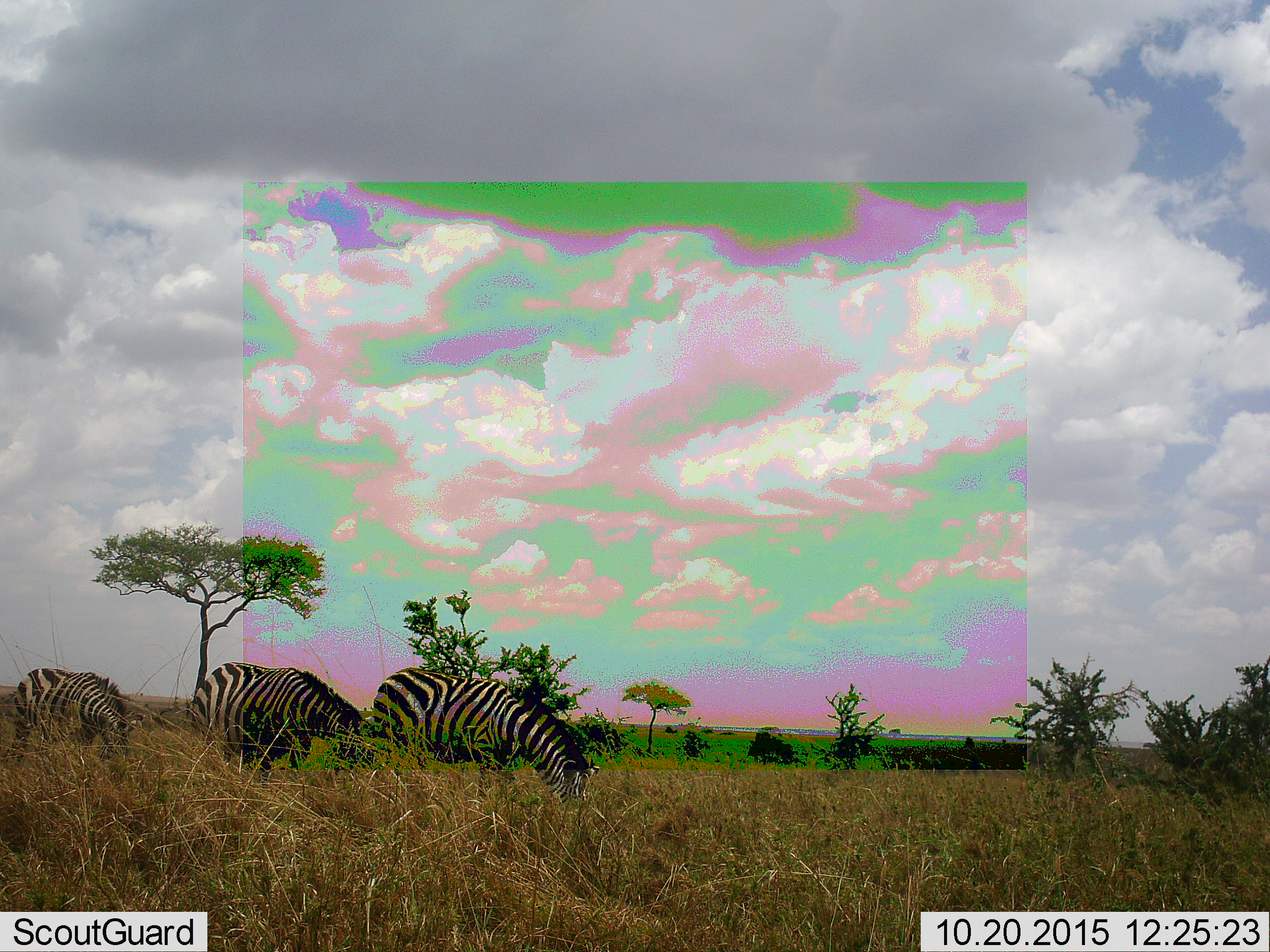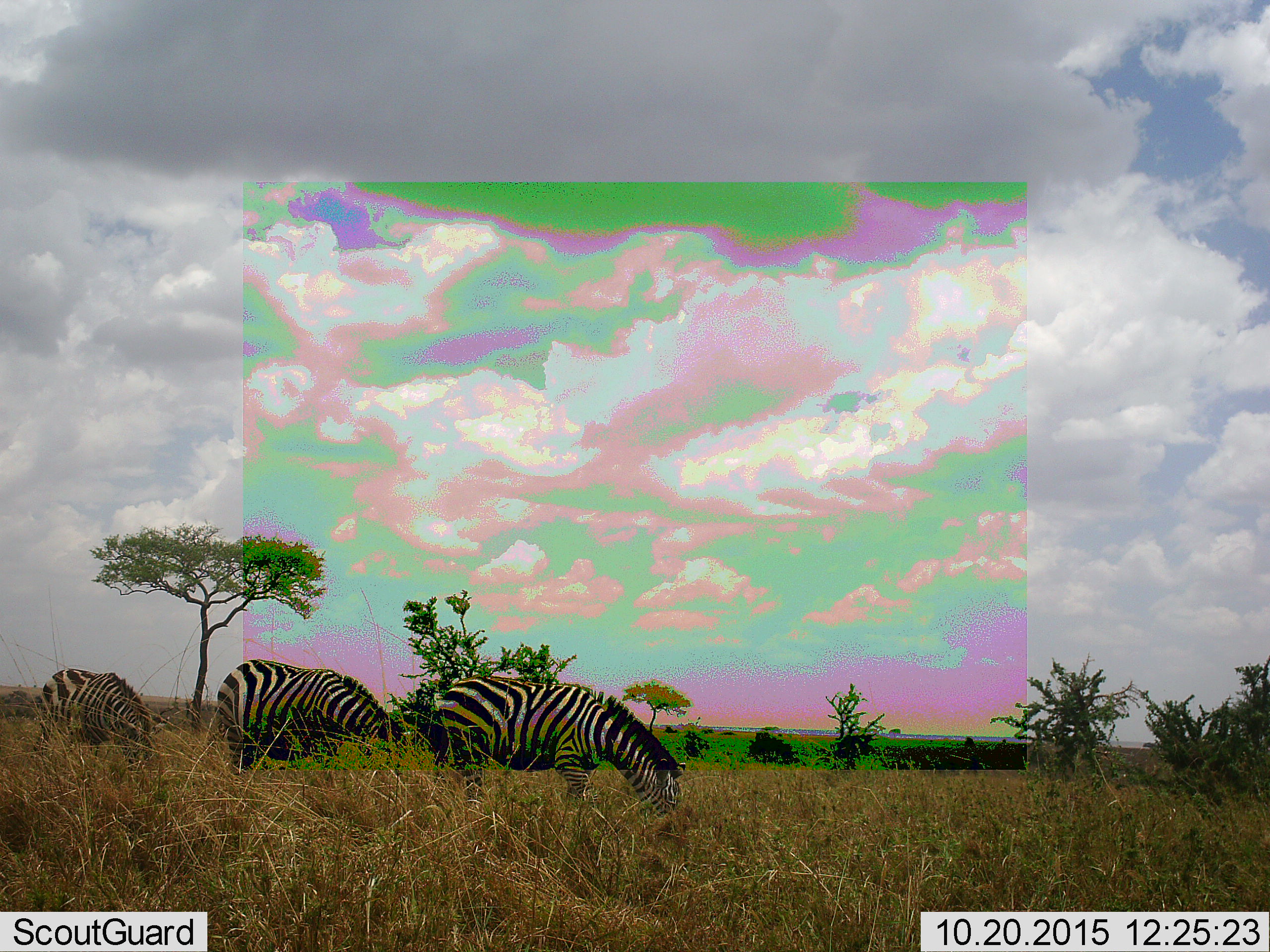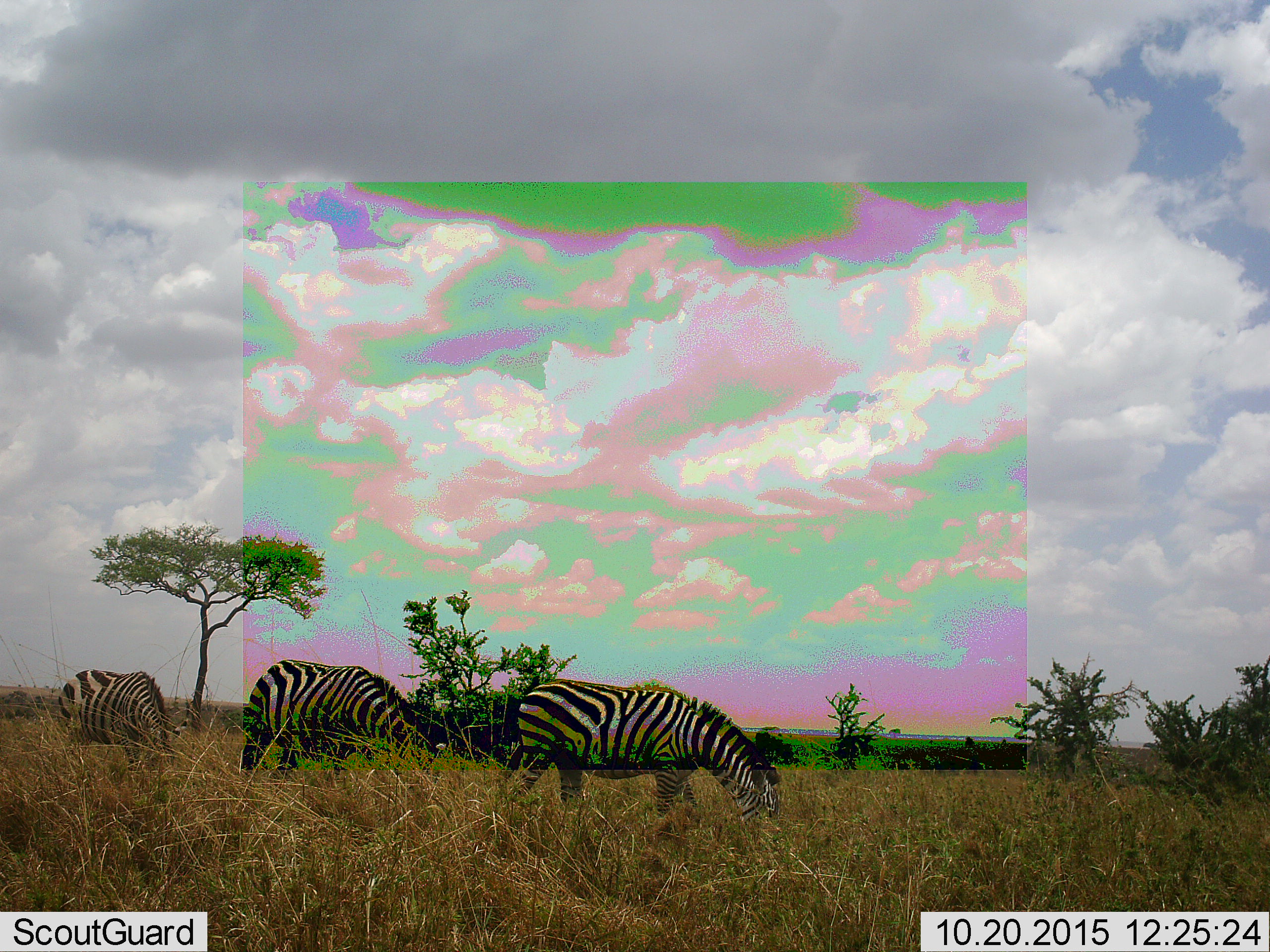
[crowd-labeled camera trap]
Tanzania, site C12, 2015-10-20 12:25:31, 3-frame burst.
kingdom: Animalia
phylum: Chordata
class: Mammalia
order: Perissodactyla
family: Equidae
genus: Equus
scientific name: Equus quagga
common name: plains zebra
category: zebra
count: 3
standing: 5%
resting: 0%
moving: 42%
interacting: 5%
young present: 5%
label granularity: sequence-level